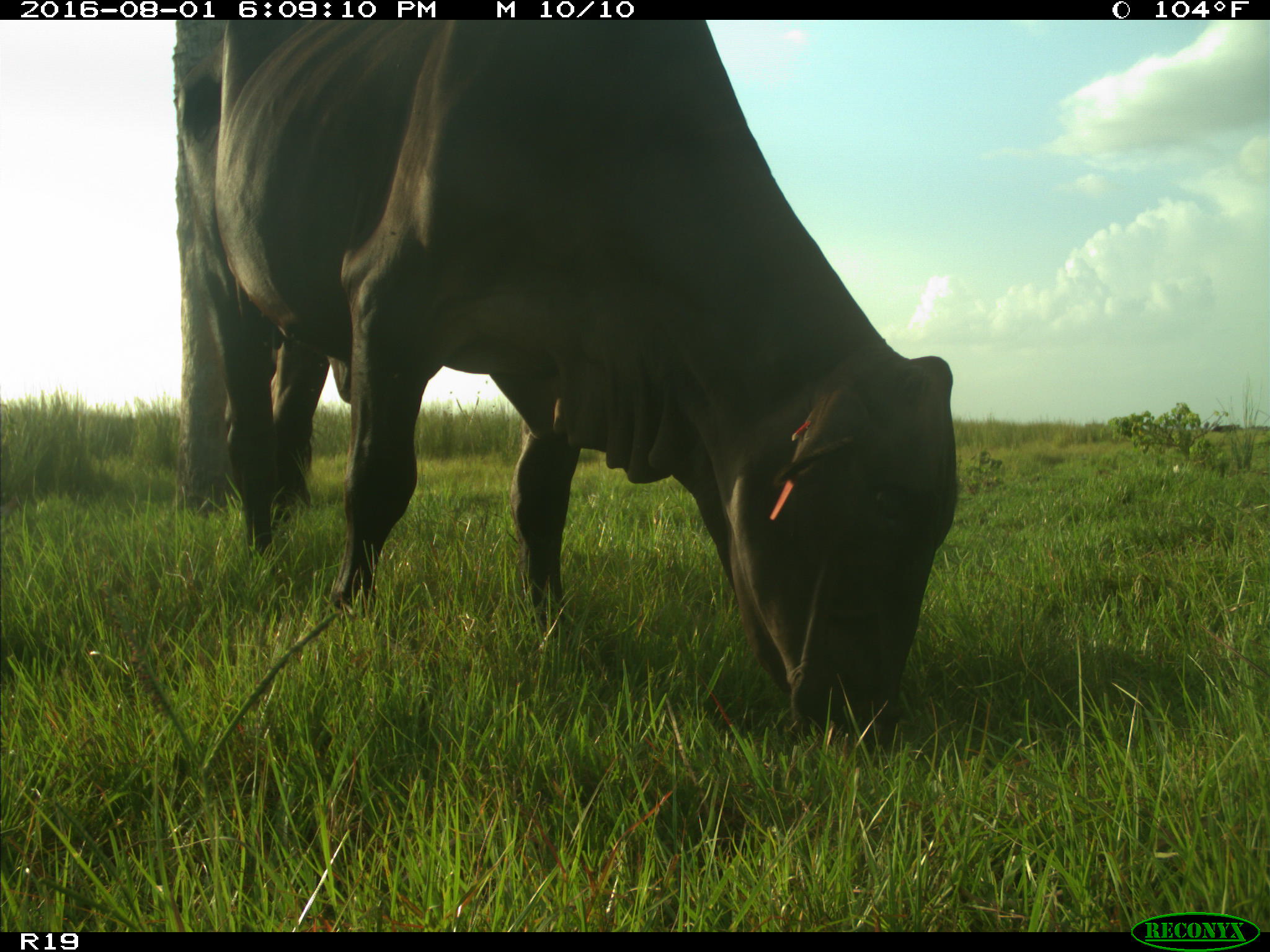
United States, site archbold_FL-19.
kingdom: Animalia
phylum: Chordata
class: Mammalia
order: Artiodactyla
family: Bovidae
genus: Bos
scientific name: Bos taurus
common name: domestic cow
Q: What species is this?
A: Bos taurus (domestic cow).